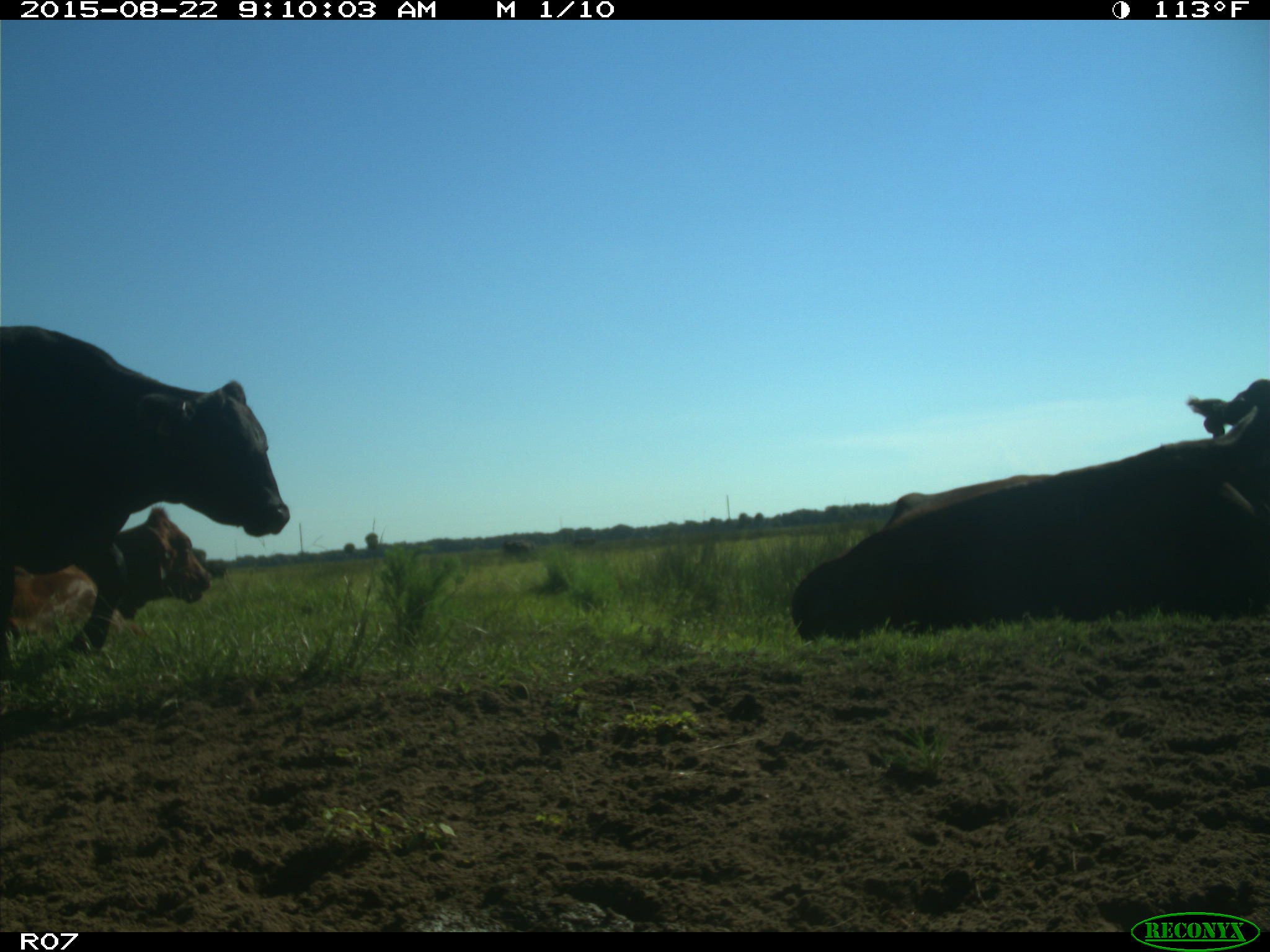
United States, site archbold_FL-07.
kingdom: Animalia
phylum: Chordata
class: Mammalia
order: Artiodactyla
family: Bovidae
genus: Bos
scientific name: Bos taurus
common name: domestic cow